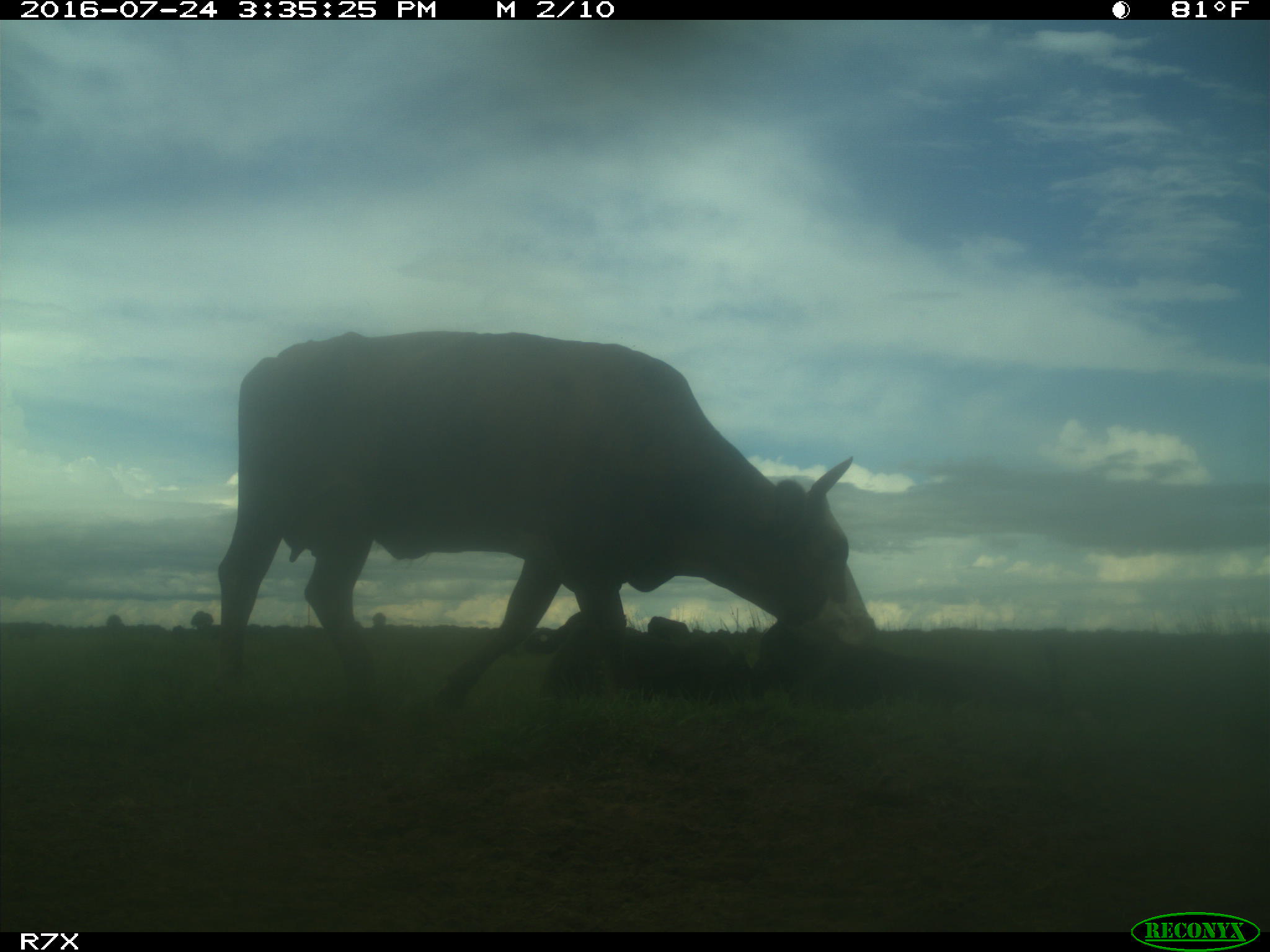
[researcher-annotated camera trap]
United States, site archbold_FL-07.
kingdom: Animalia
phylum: Chordata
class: Mammalia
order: Artiodactyla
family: Bovidae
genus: Bos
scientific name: Bos taurus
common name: domestic cow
Bos taurus (domestic cow).